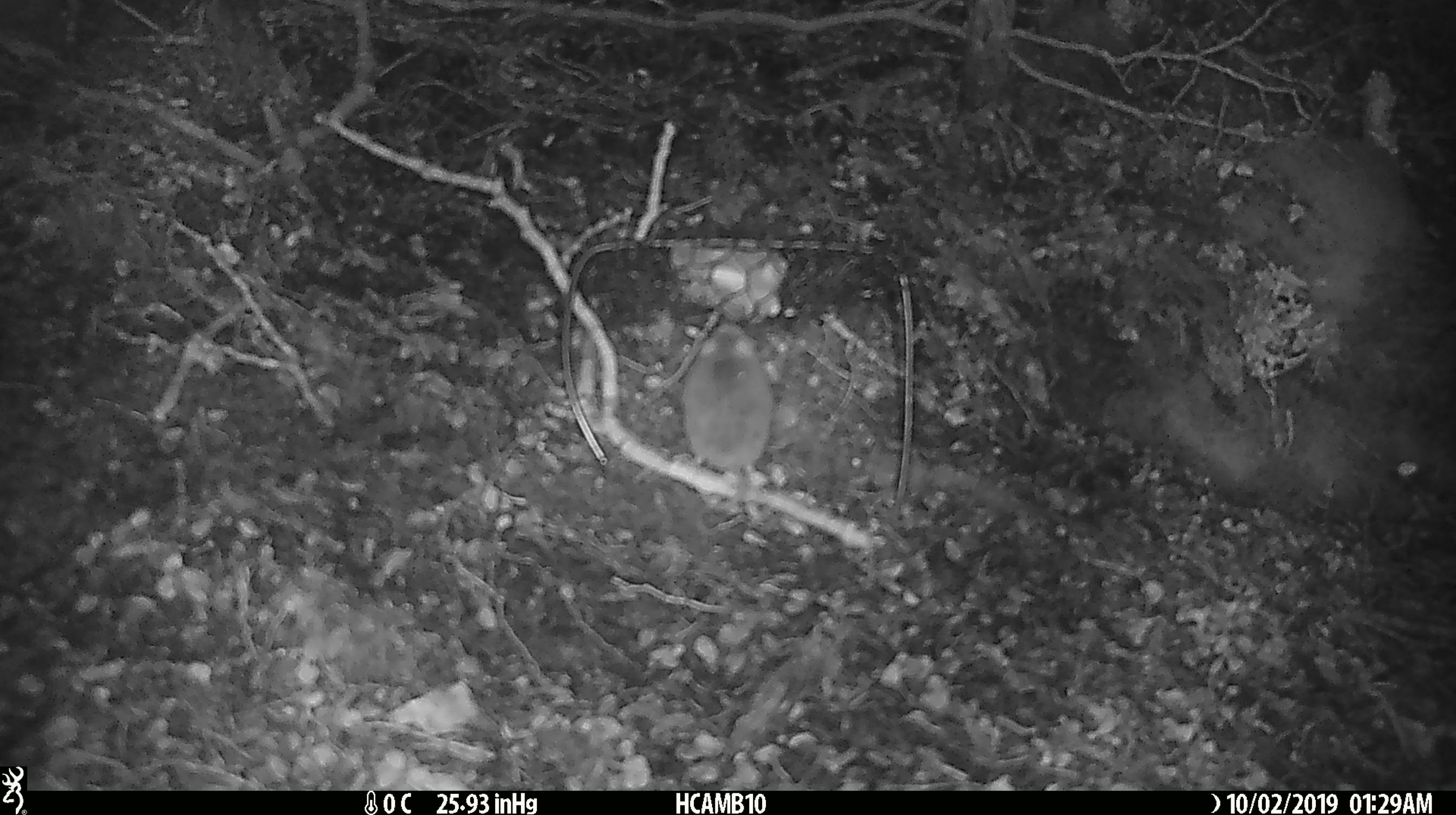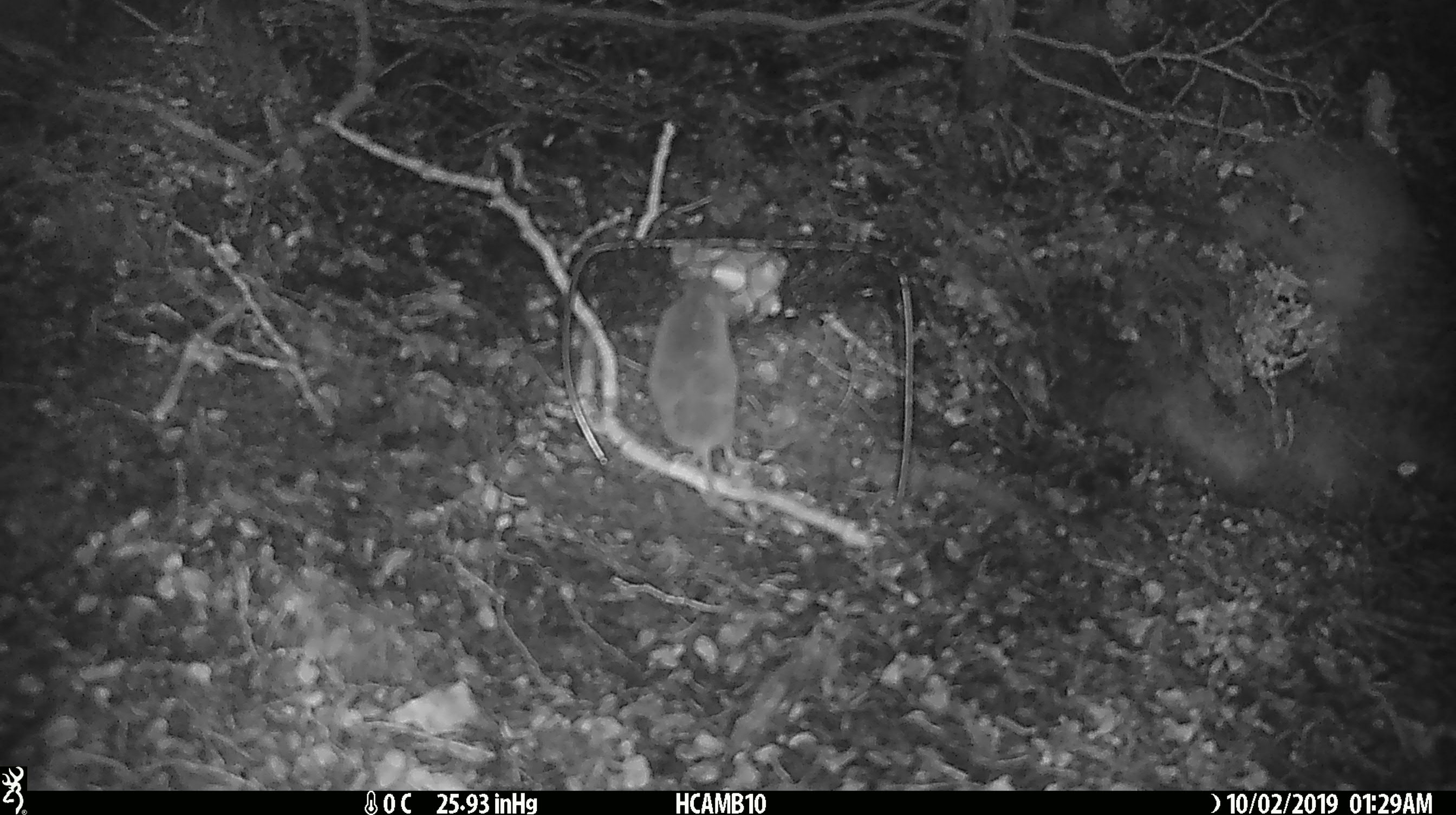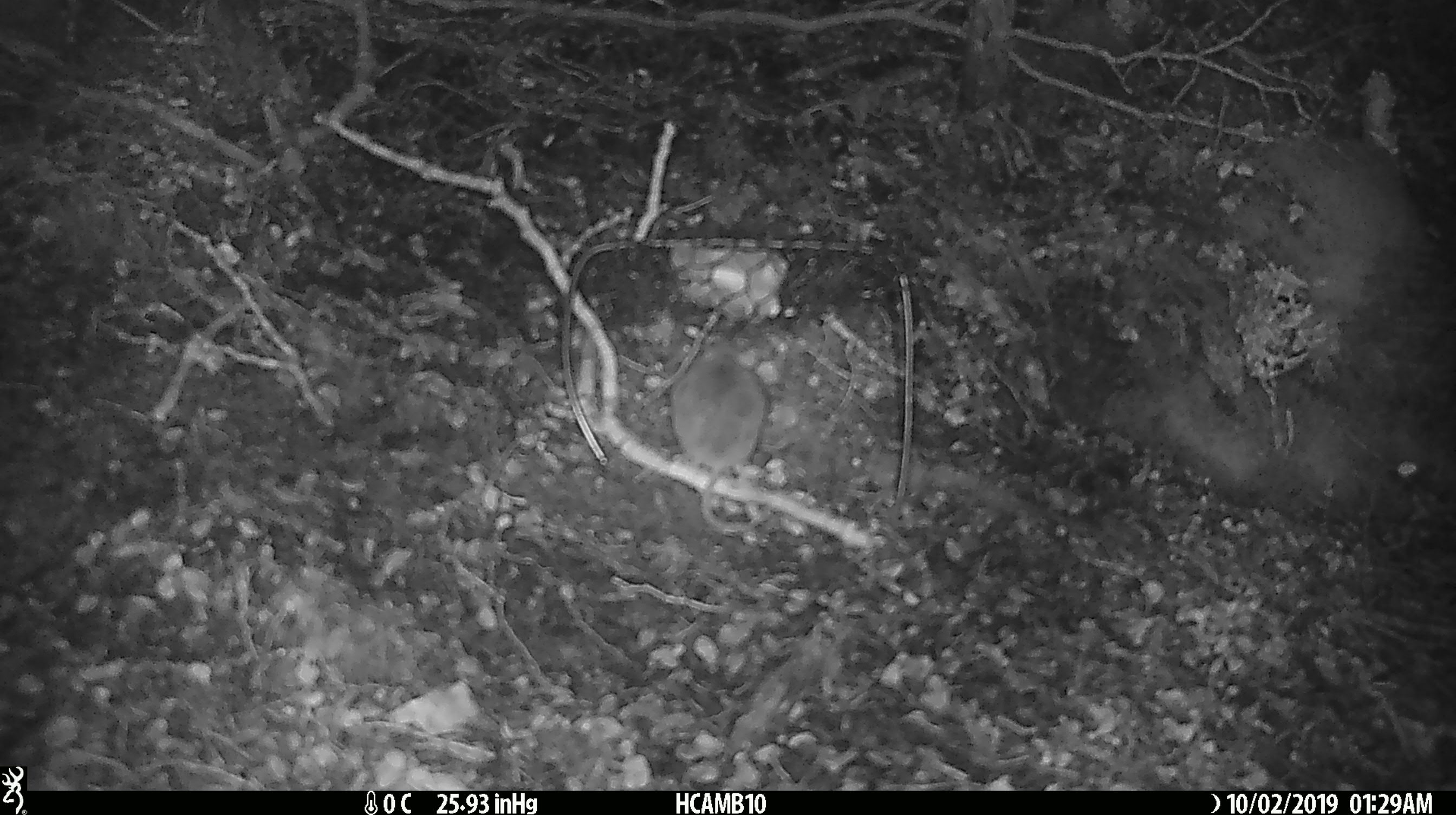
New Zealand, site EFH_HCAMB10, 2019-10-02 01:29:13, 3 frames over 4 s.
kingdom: Animalia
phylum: Chordata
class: Mammalia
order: Rodentia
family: Muridae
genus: Mus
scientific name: Mus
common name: mouse